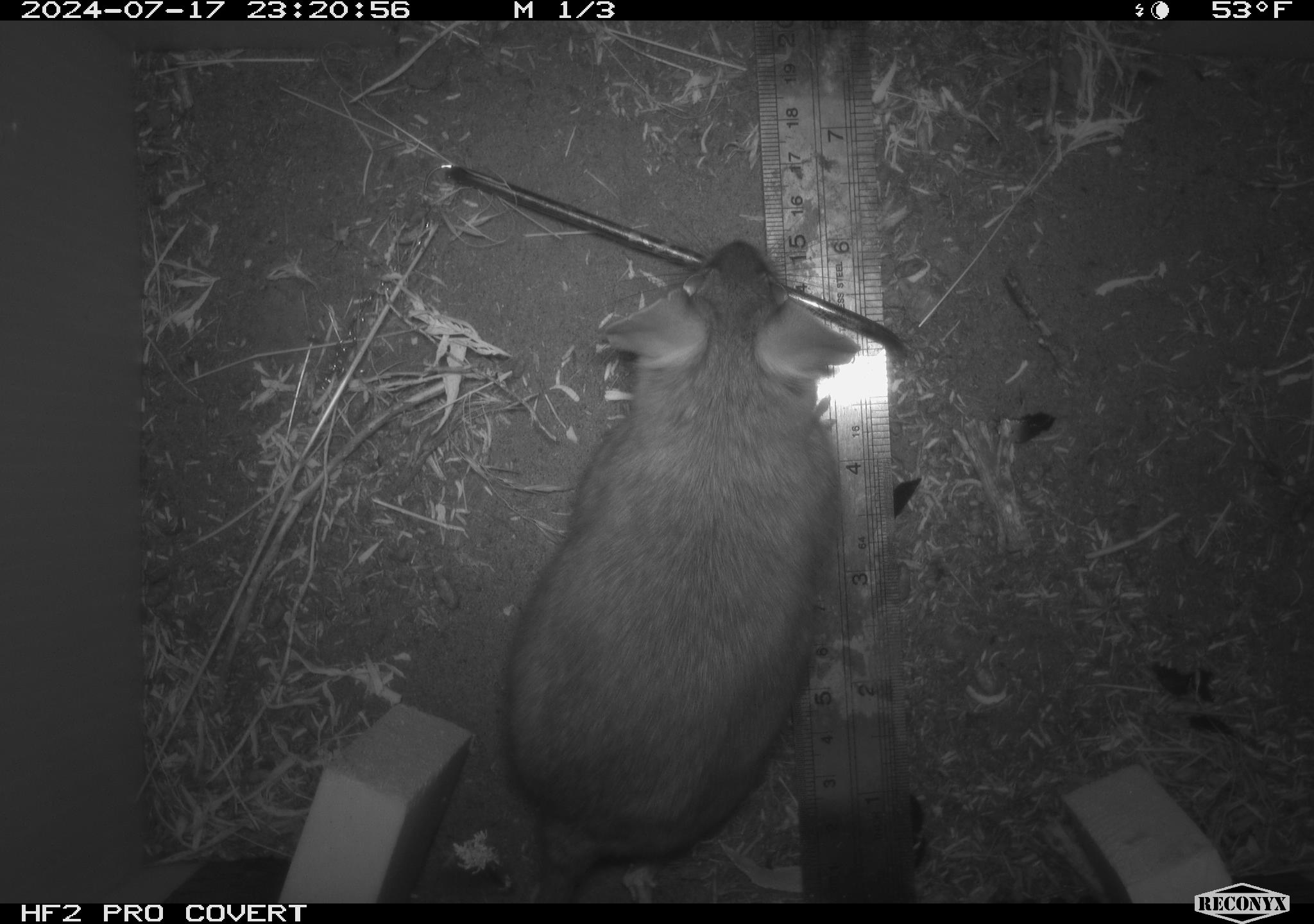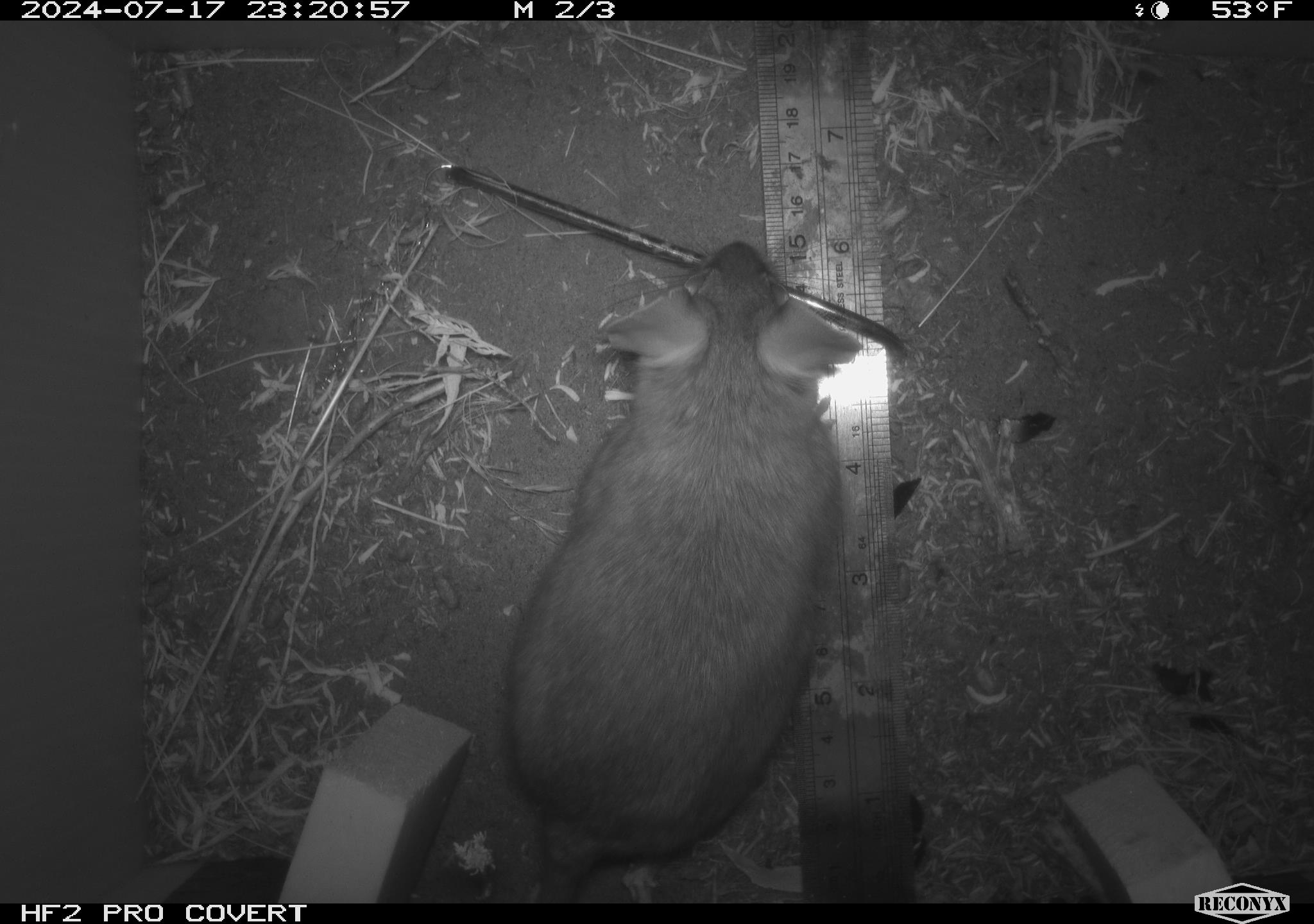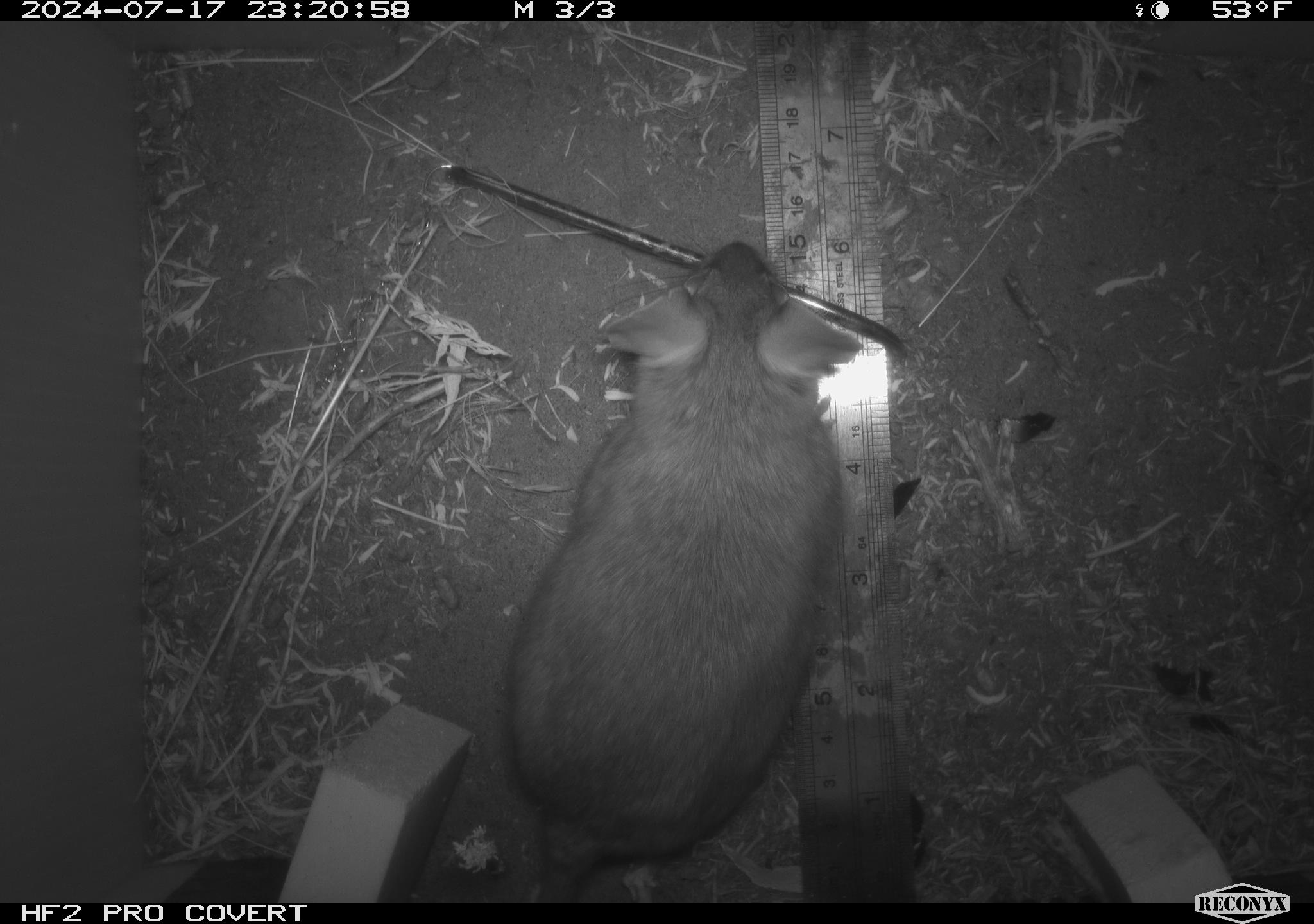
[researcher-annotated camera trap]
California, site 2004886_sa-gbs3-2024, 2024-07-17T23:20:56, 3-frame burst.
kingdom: Animalia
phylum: Chordata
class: Mammalia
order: Rodentia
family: Cricetidae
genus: Neotoma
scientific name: Neotoma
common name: pack rat or woodrat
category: neotoma species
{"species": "neotoma species (pack rat or woodrat) (Neotoma)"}